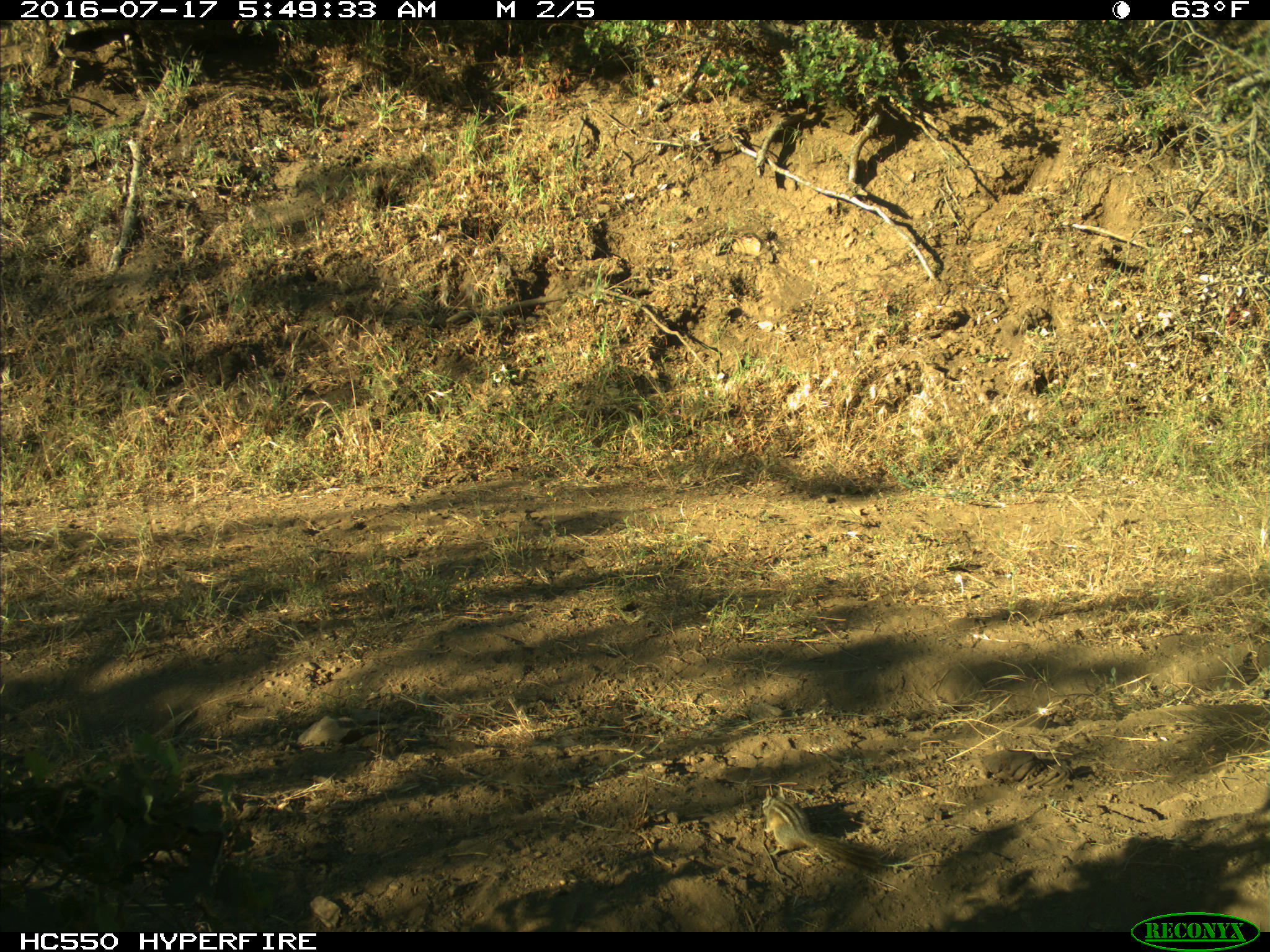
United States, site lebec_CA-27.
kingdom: Animalia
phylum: Chordata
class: Mammalia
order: Rodentia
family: Sciuridae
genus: Tamias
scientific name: Tamias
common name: chipmunk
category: unidentified chipmunk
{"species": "unidentified chipmunk (chipmunk) (Tamias)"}